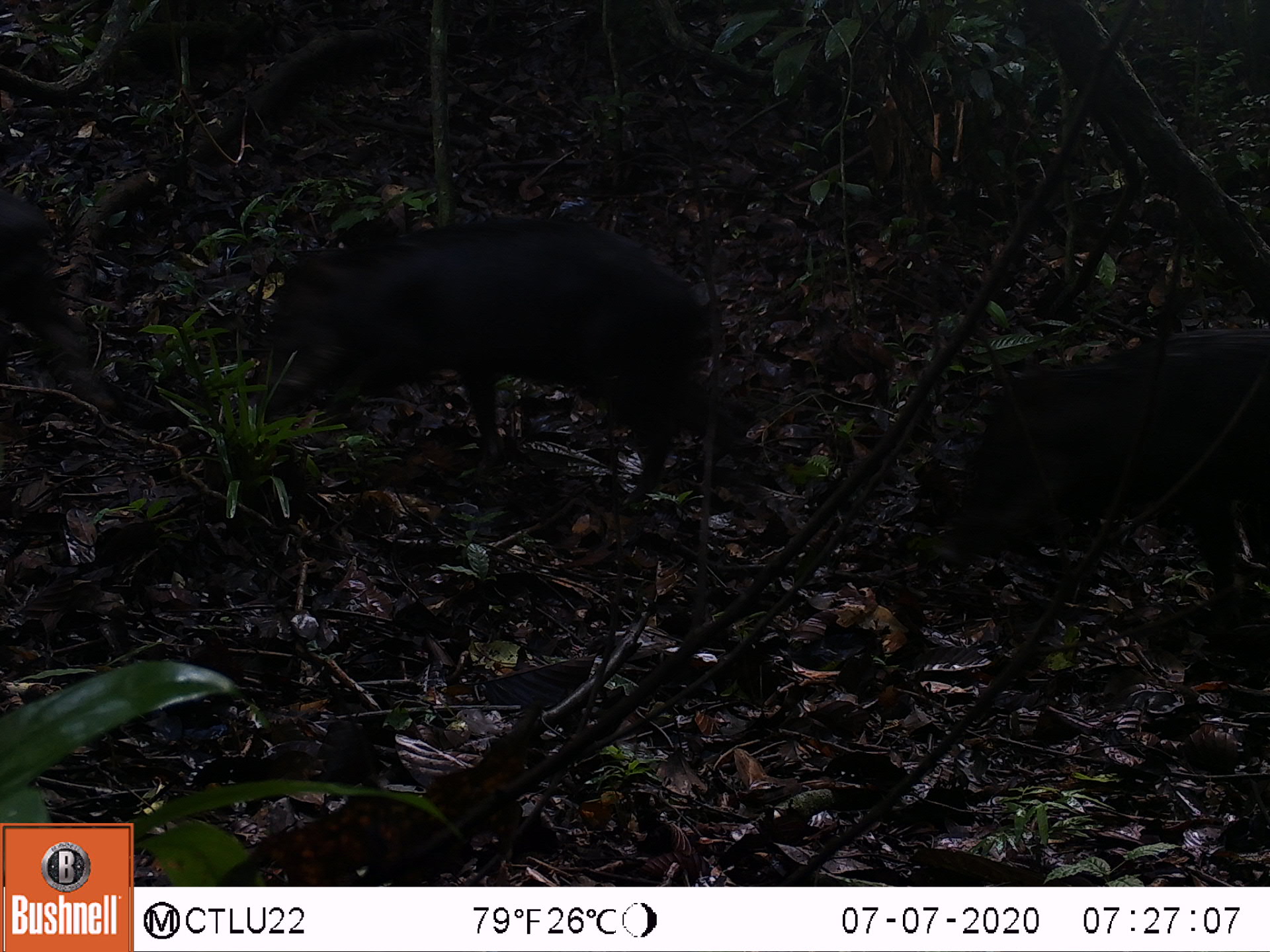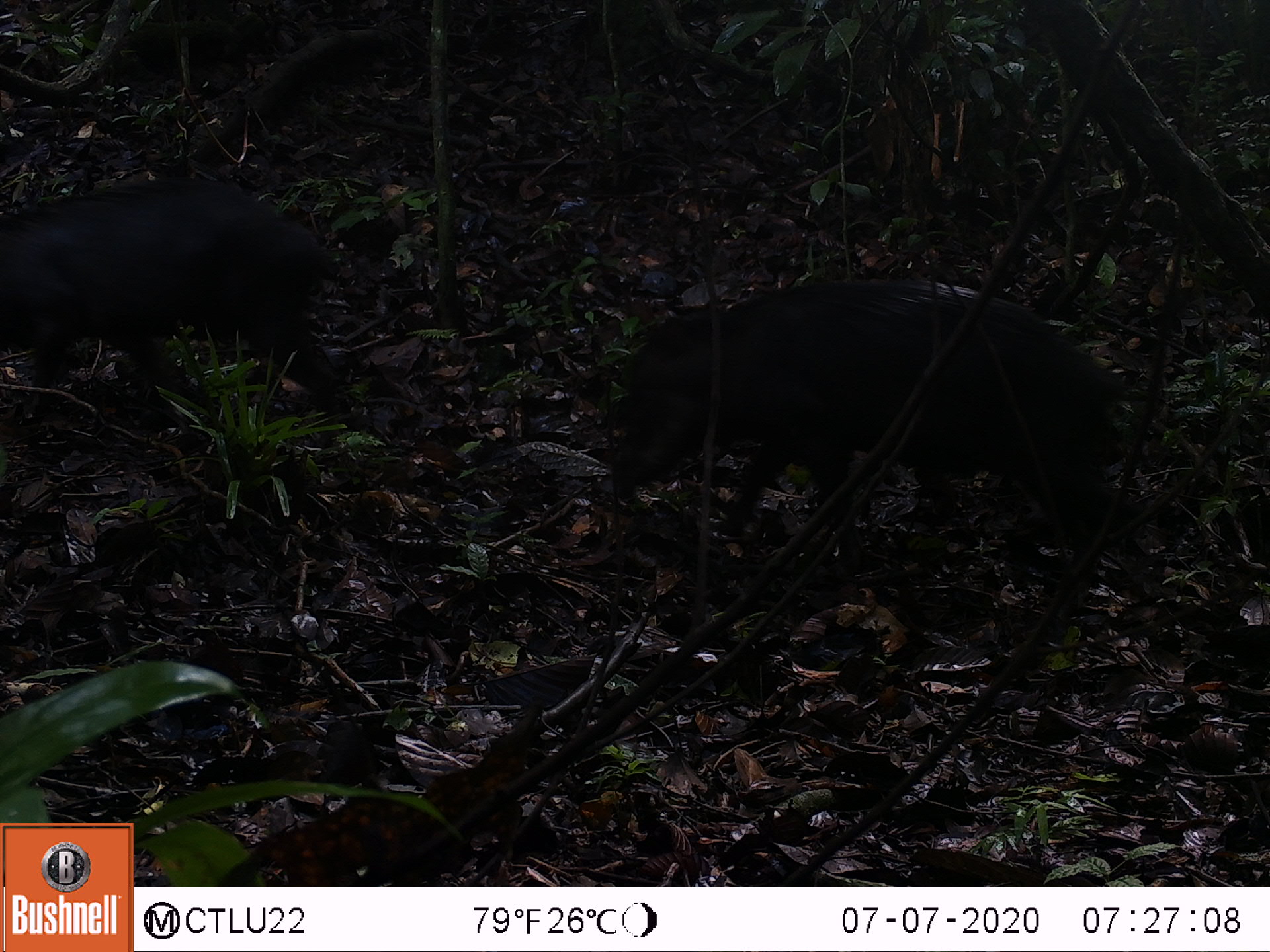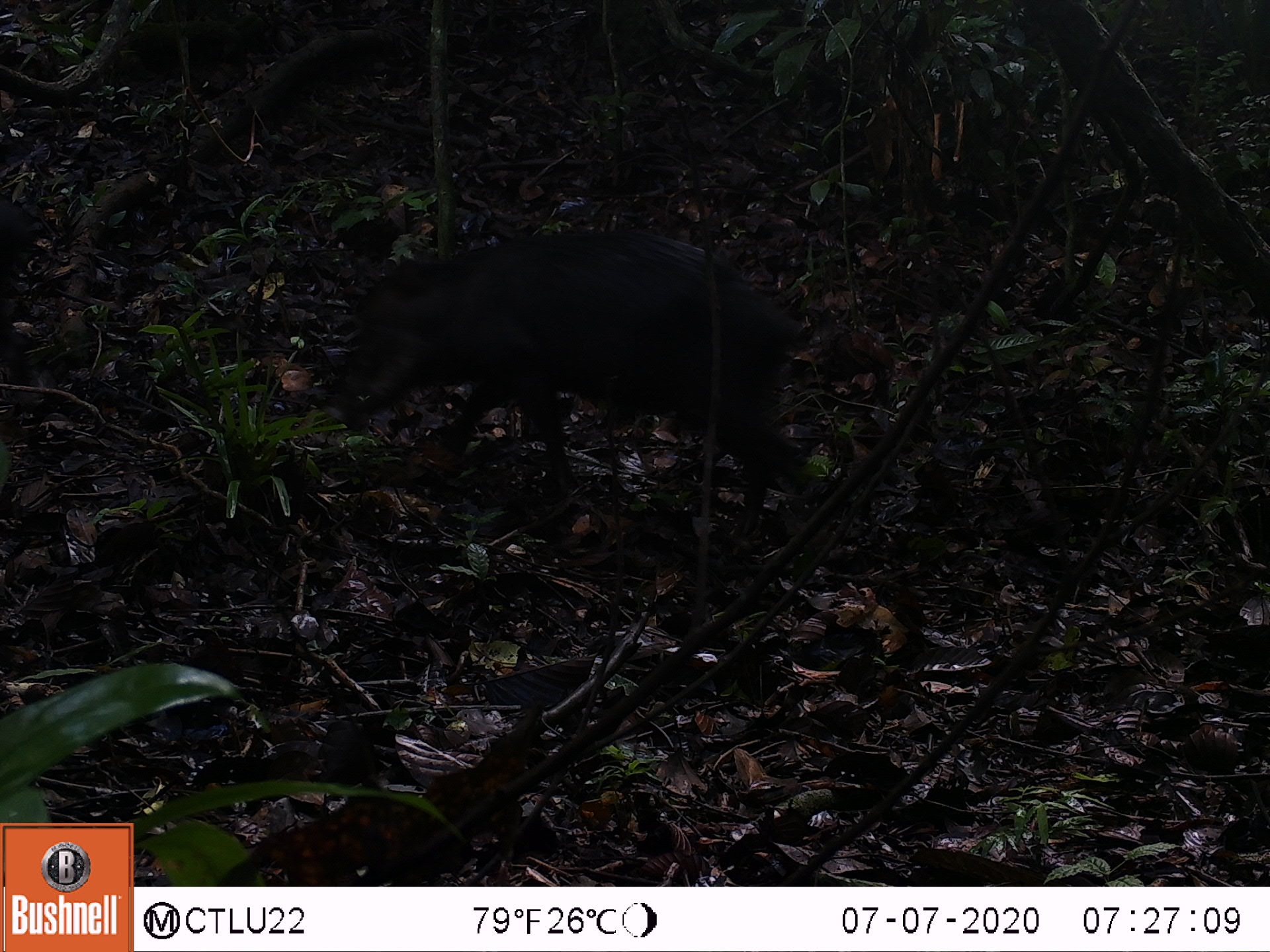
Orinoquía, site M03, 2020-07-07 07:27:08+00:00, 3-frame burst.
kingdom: Animalia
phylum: Chordata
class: Mammalia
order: Artiodactyla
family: Tayassuidae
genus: Pecari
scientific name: Pecari tajacu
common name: collared peccary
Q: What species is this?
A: Collared peccary (Pecari tajacu).